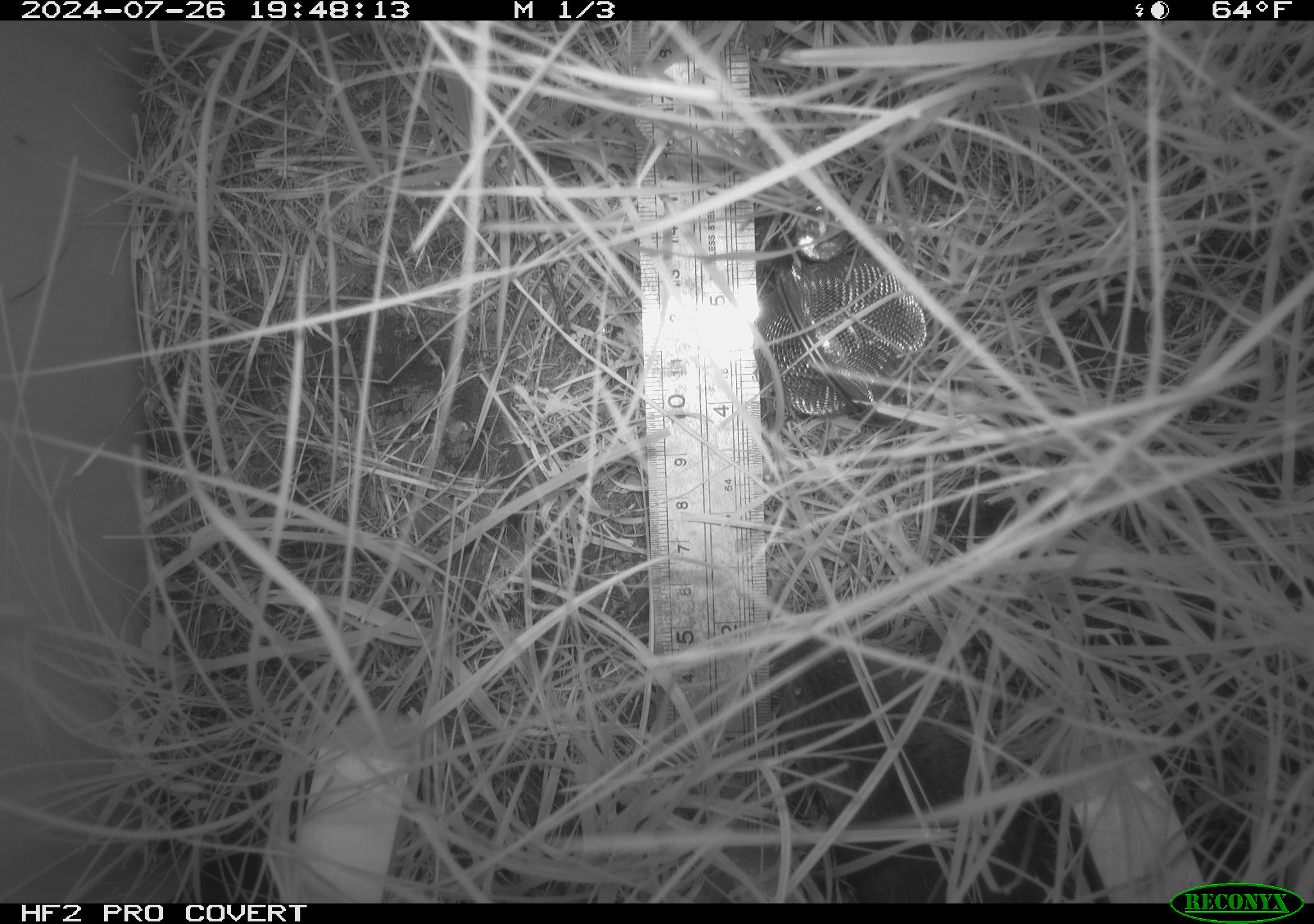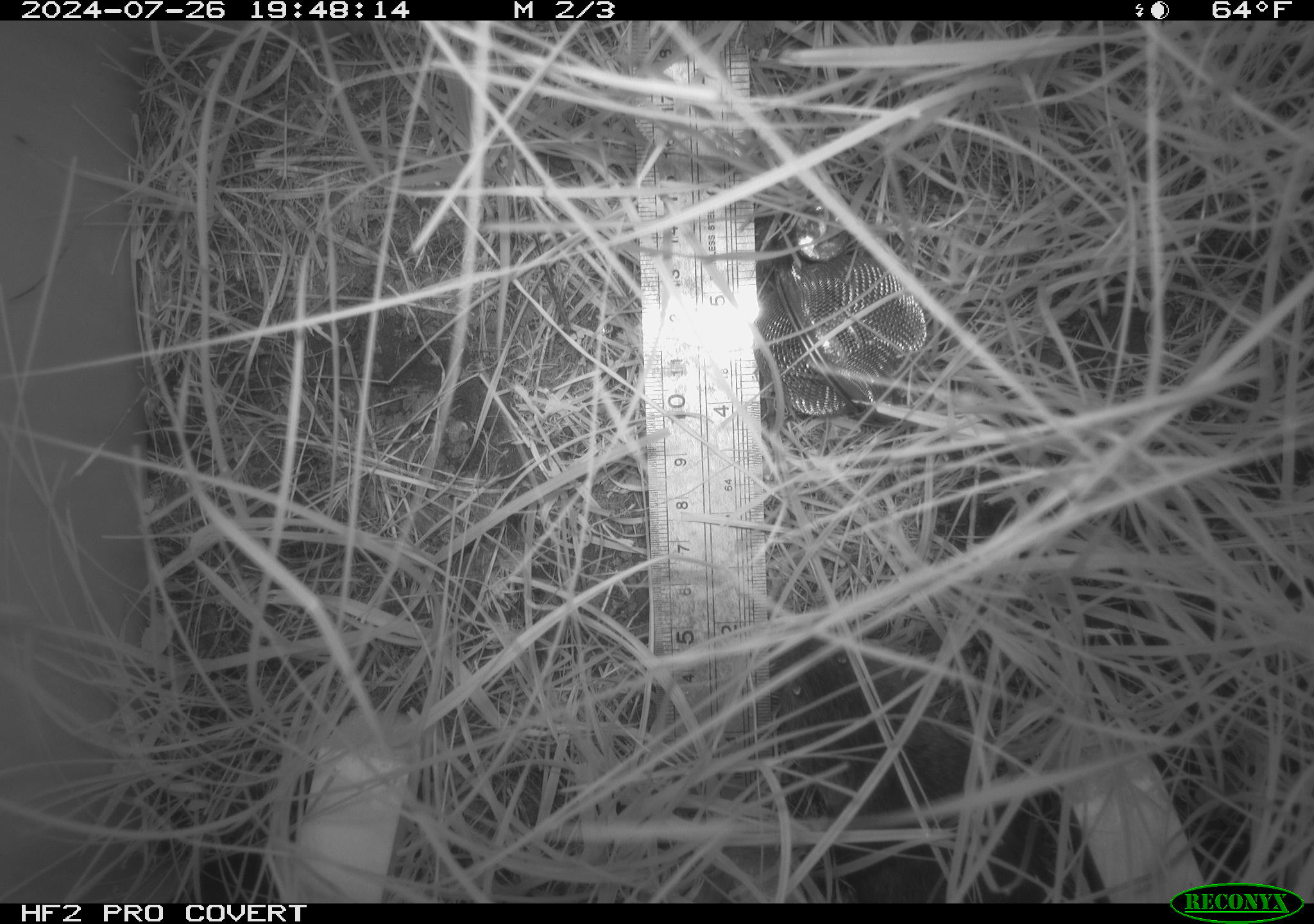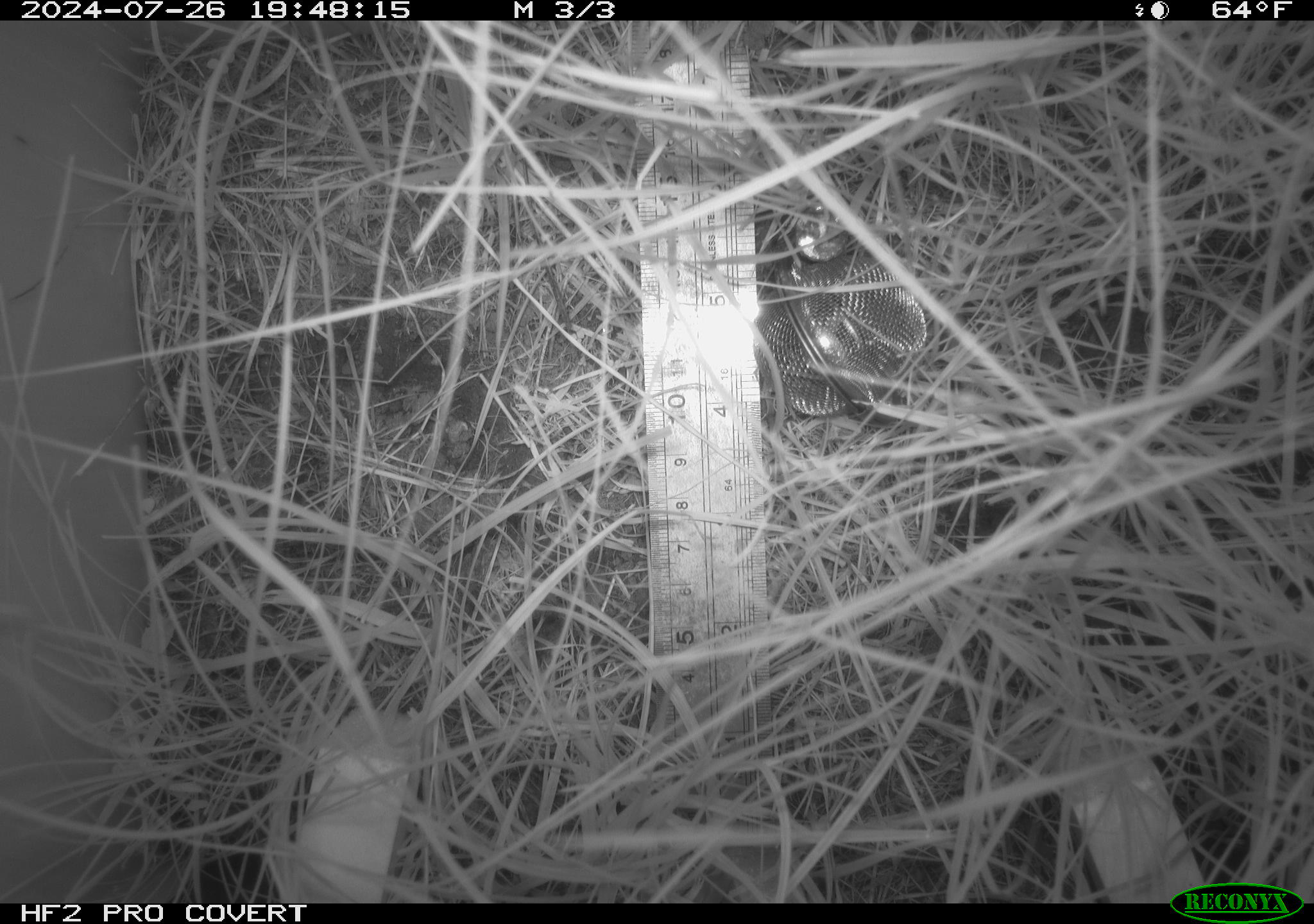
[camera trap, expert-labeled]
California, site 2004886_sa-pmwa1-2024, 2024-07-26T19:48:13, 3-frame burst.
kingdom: Animalia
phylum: Chordata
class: Mammalia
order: Rodentia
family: Cricetidae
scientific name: Arvicolinae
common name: voles, lemmings, and muskrats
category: arvicolinae subfamily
Arvicolinae subfamily (voles, lemmings, and muskrats) (Arvicolinae).